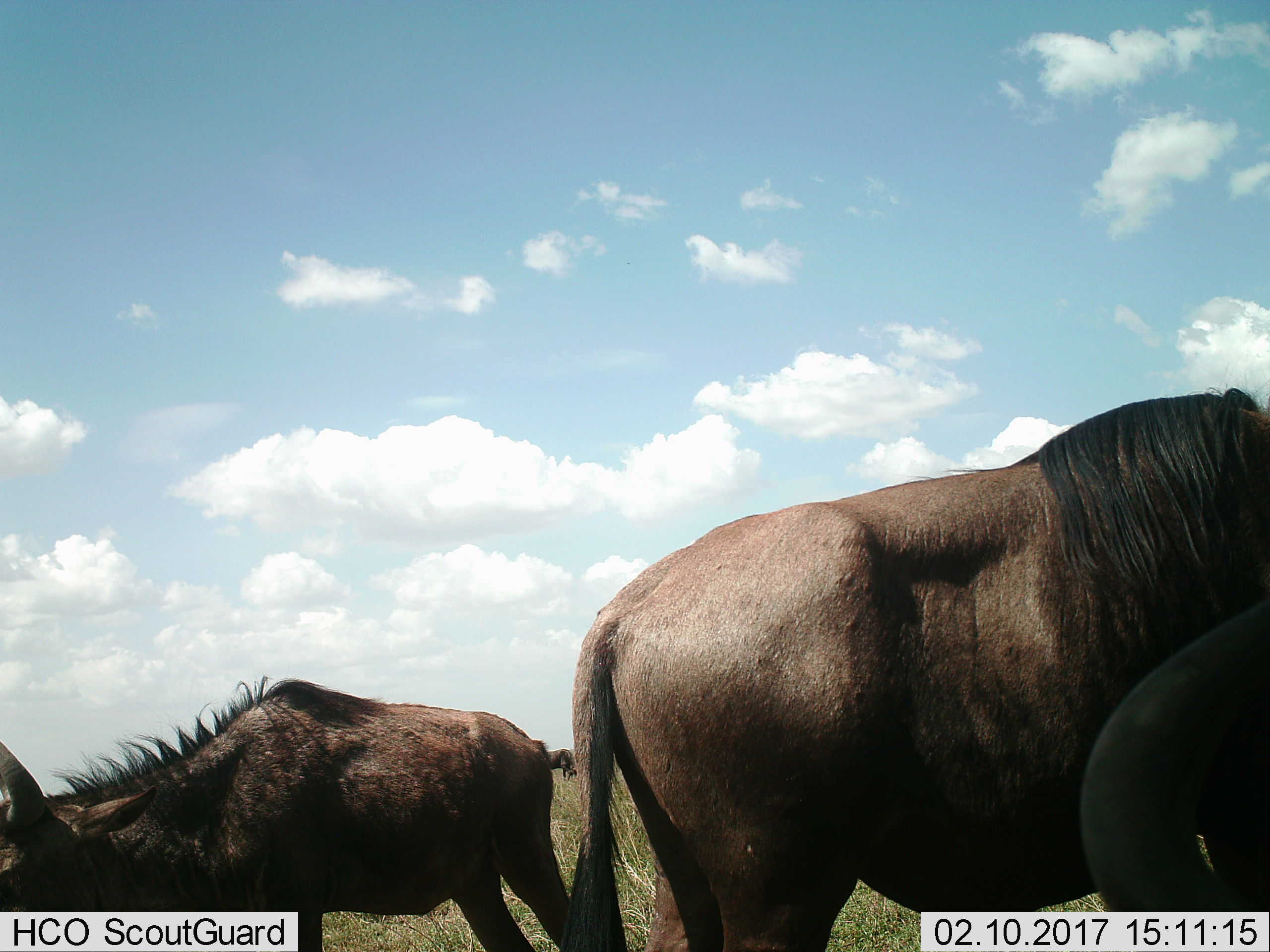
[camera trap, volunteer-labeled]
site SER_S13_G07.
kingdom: Animalia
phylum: Chordata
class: Mammalia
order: Artiodactyla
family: Bovidae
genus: Connochaetes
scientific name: Connochaetes taurinus taurinus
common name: blue wildebeest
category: wildebeestblue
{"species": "wildebeestblue (blue wildebeest) (Connochaetes taurinus taurinus)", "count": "3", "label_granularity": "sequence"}